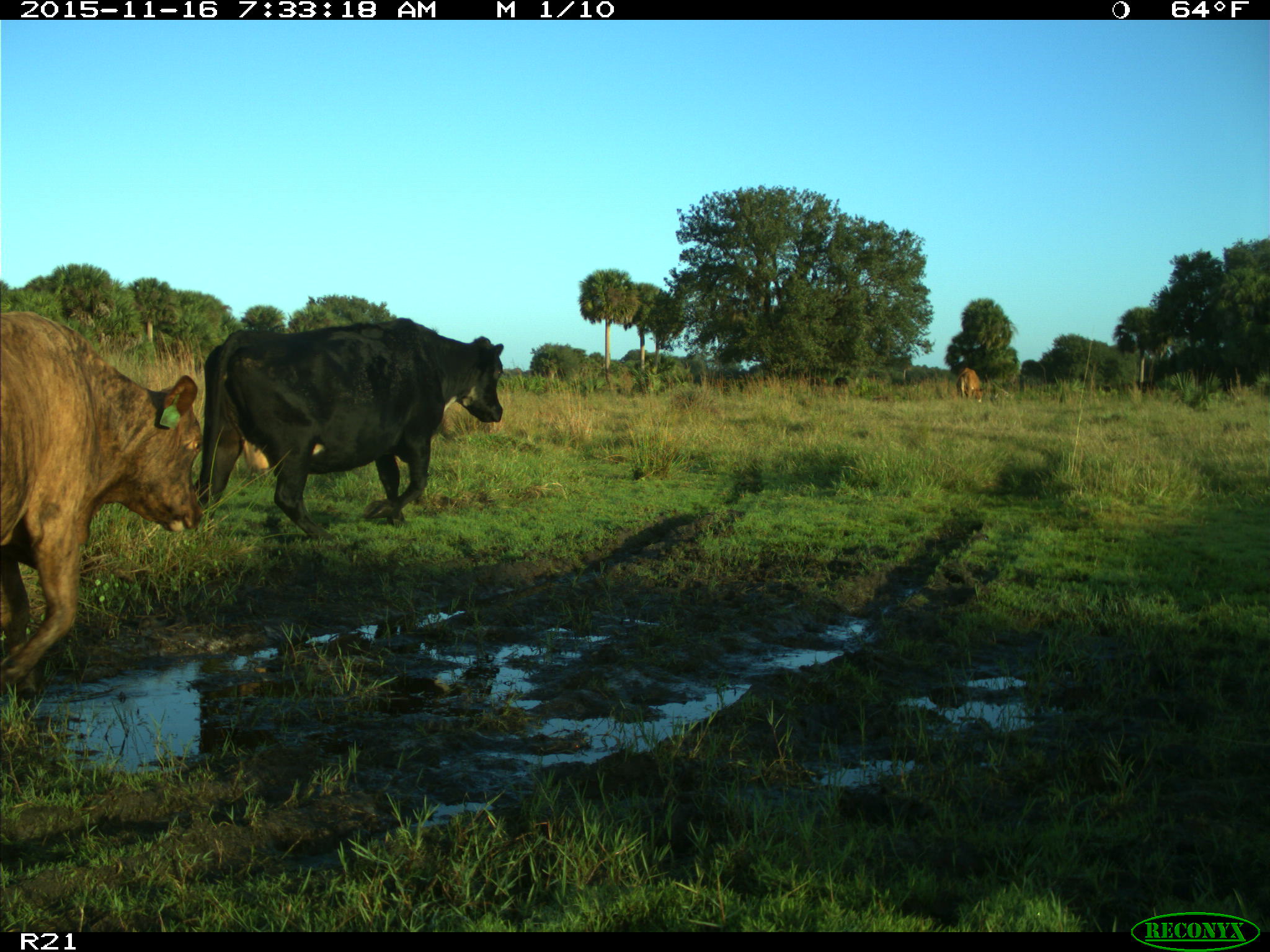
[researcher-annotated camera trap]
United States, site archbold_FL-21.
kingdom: Animalia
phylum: Chordata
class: Mammalia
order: Artiodactyla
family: Bovidae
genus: Bos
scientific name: Bos taurus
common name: domestic cow